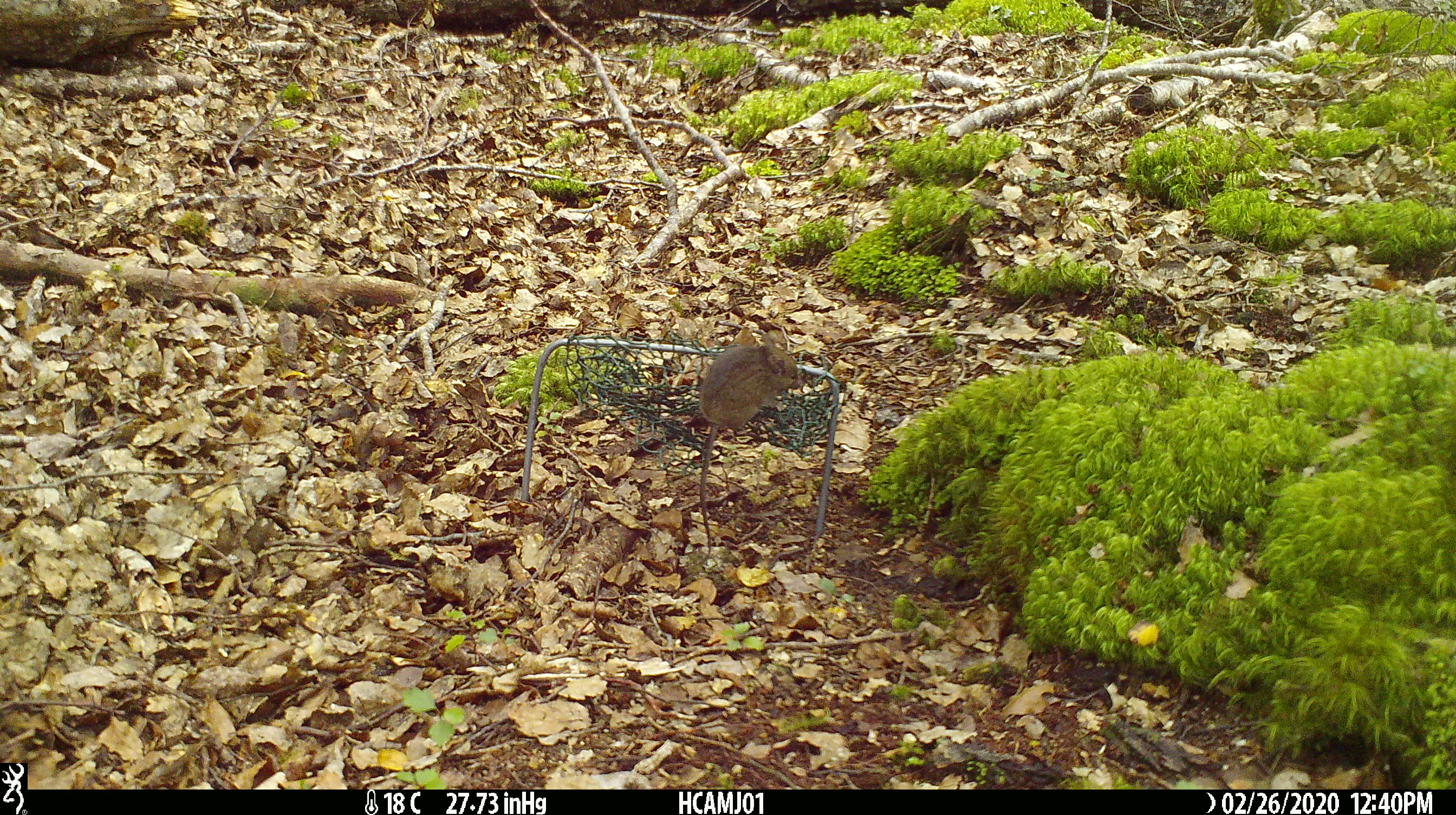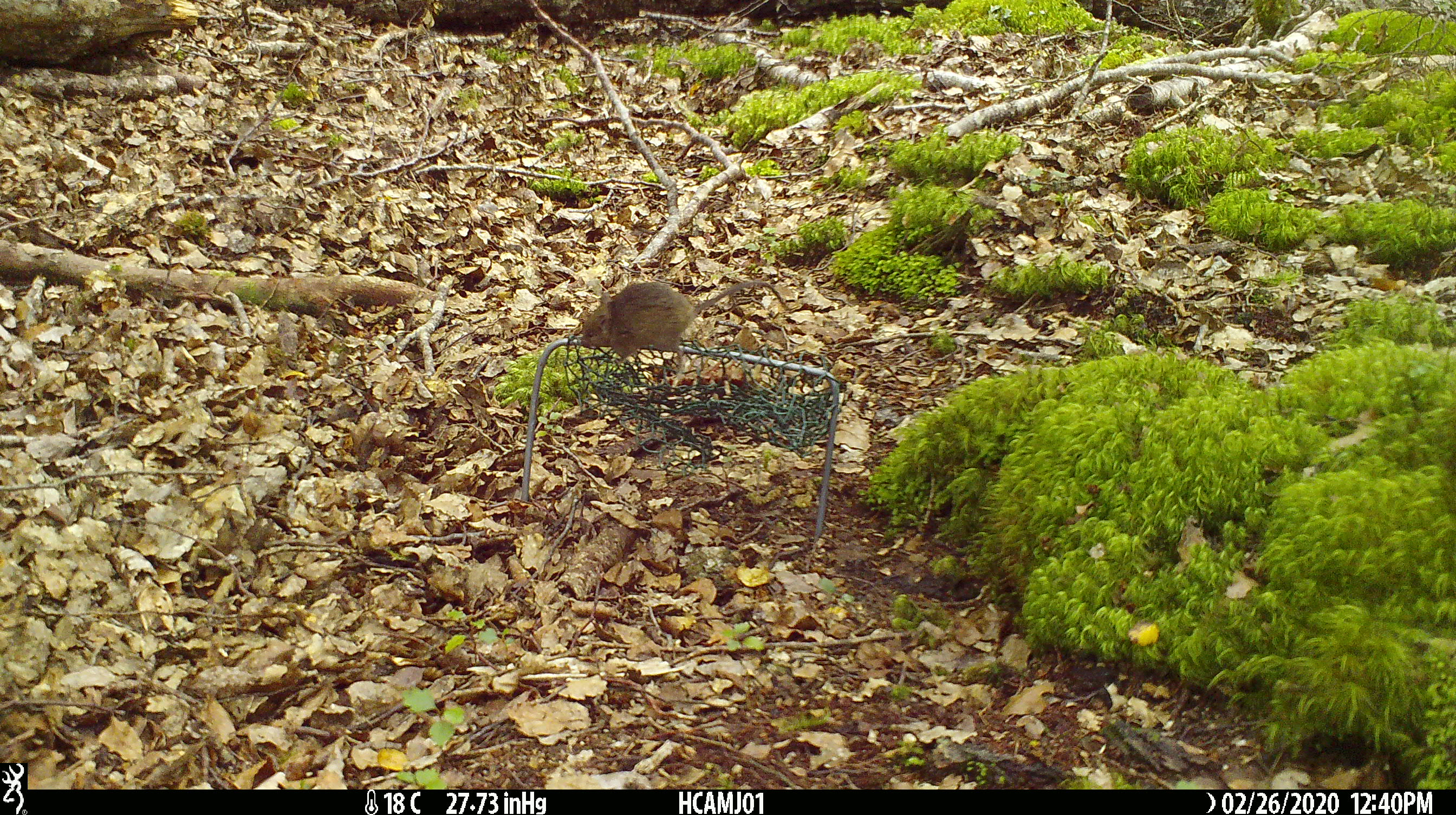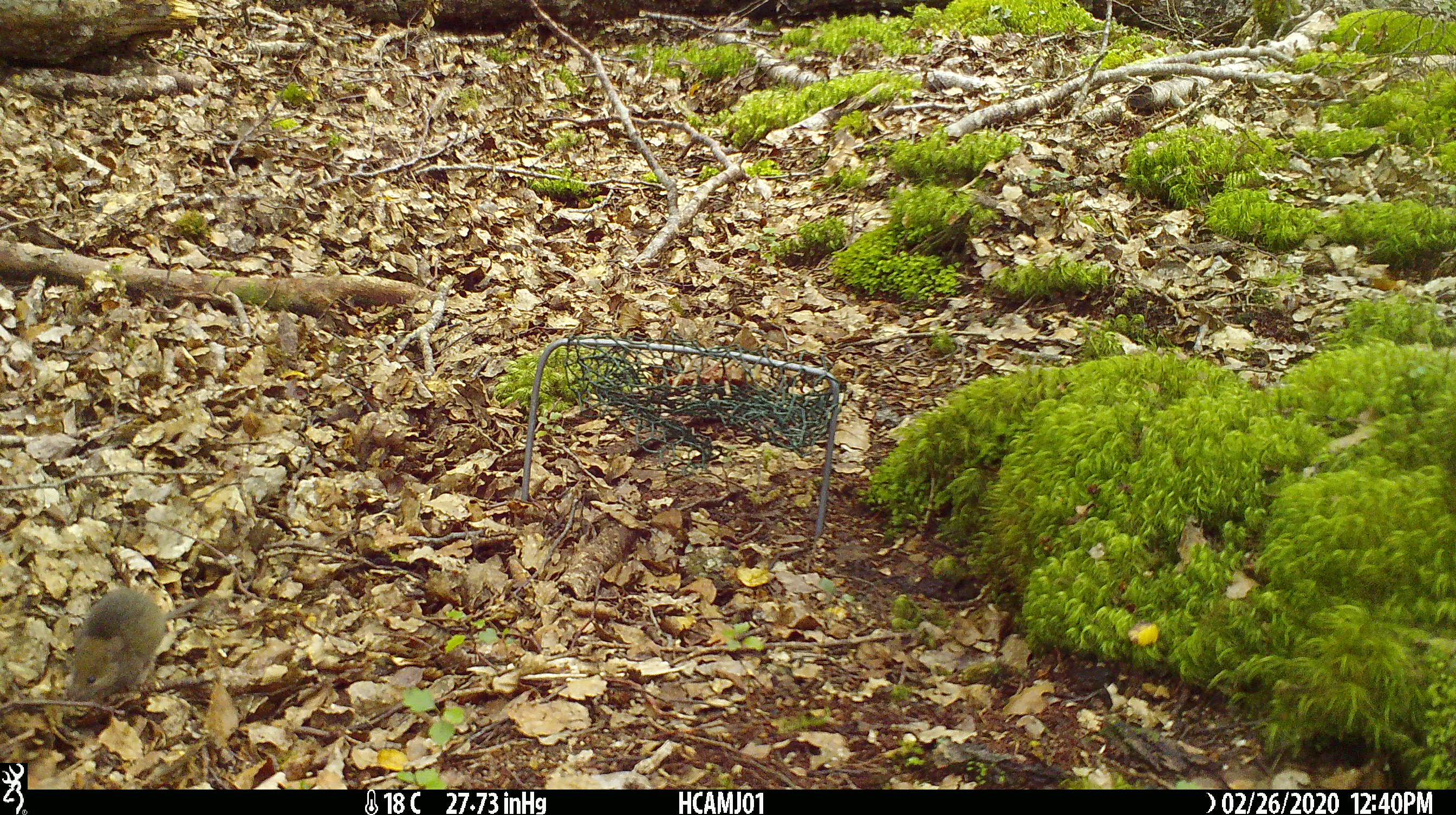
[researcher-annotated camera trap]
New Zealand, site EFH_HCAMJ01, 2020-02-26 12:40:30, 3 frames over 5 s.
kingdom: Animalia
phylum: Chordata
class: Mammalia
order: Rodentia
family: Muridae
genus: Mus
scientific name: Mus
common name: mouse